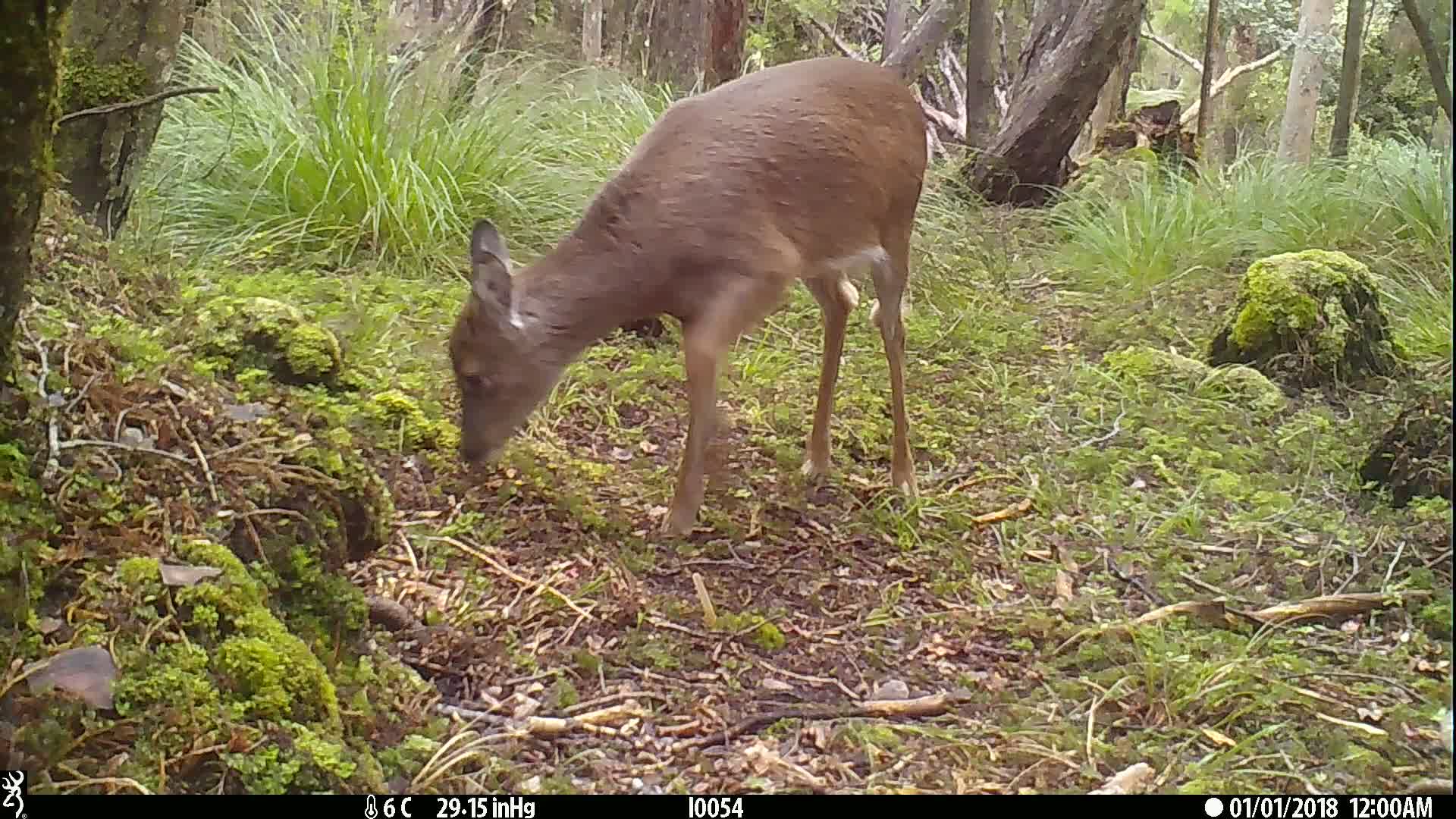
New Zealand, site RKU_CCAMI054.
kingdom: Animalia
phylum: Chordata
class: Mammalia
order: Artiodactyla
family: Cervidae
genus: Odocoileus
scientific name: Odocoileus virginianus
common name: white-tailed deer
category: white tailed deer